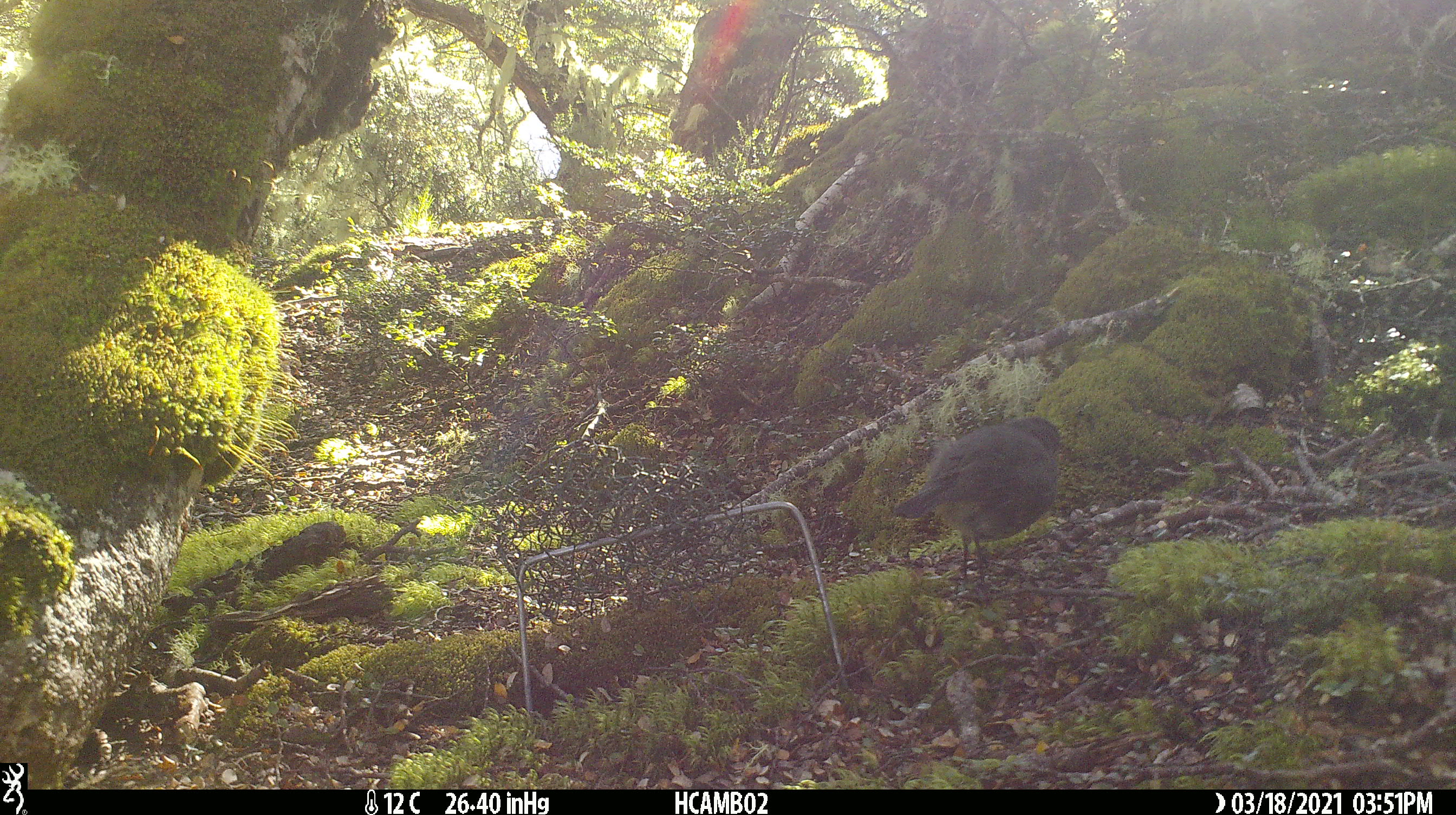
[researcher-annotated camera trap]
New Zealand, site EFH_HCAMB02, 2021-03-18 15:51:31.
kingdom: Animalia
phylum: Chordata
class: Aves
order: Passeriformes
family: Petroicidae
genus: Petroica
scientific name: Petroica australis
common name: new zealand robin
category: robin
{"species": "robin (new zealand robin) (Petroica australis)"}